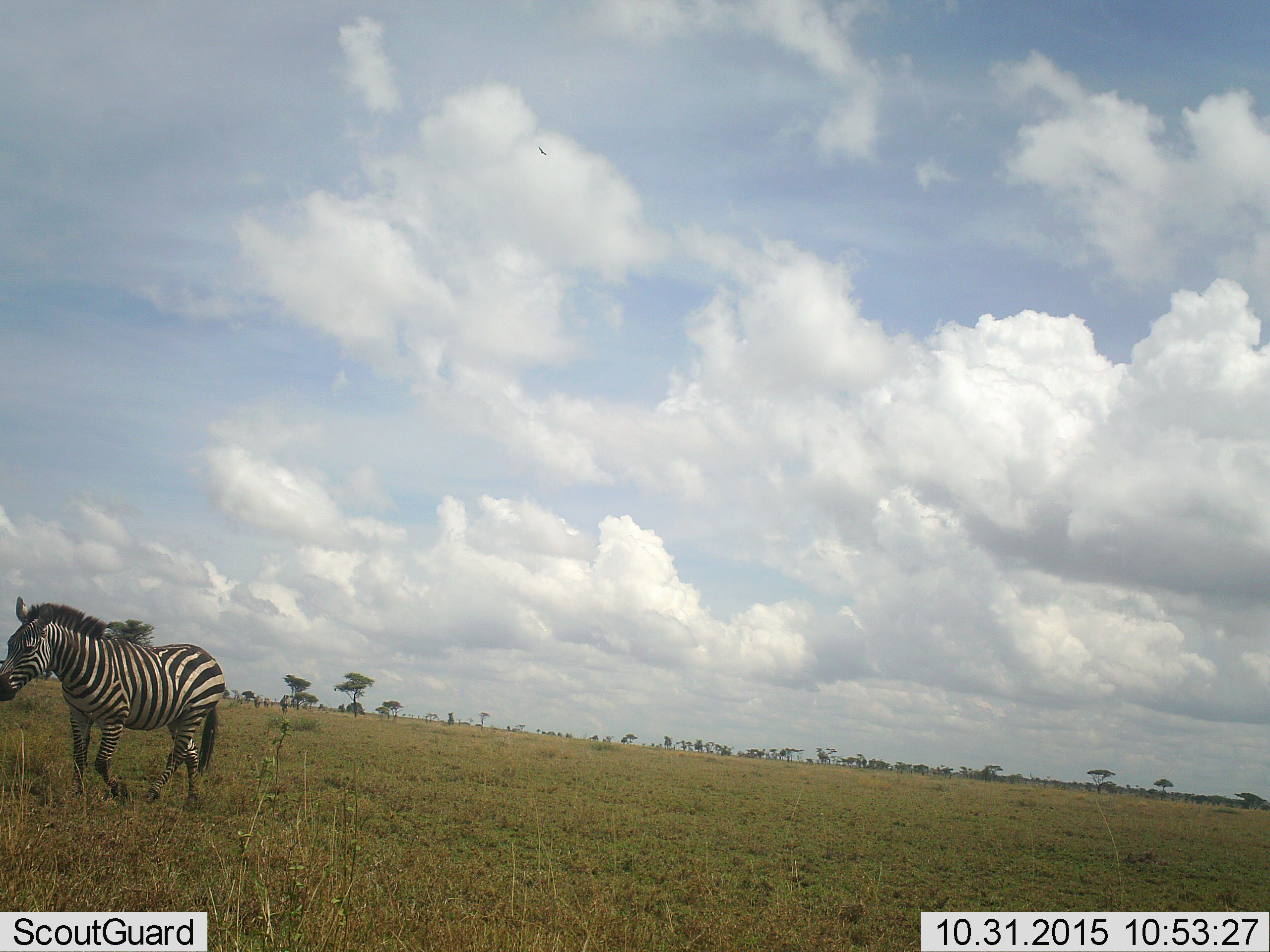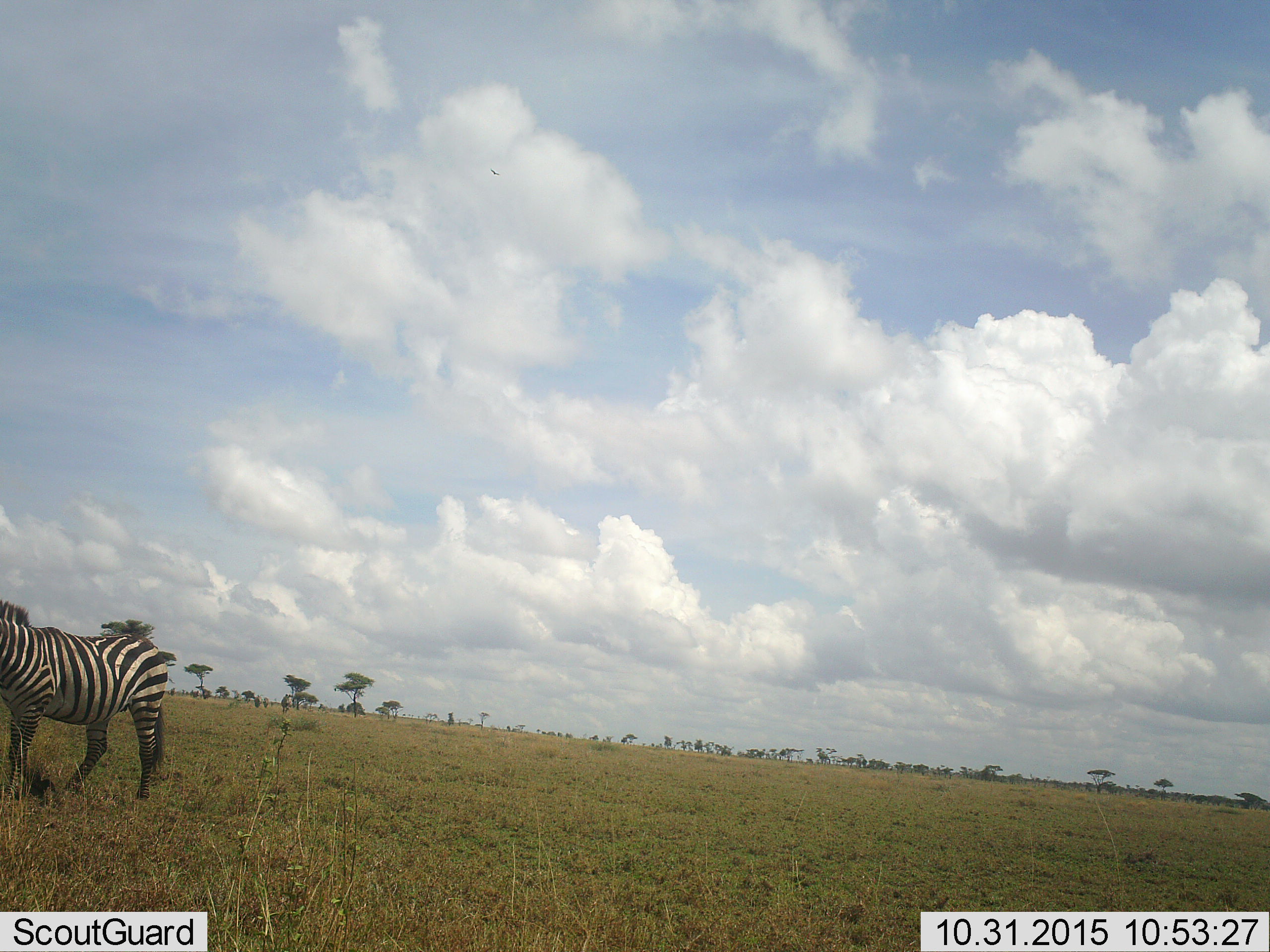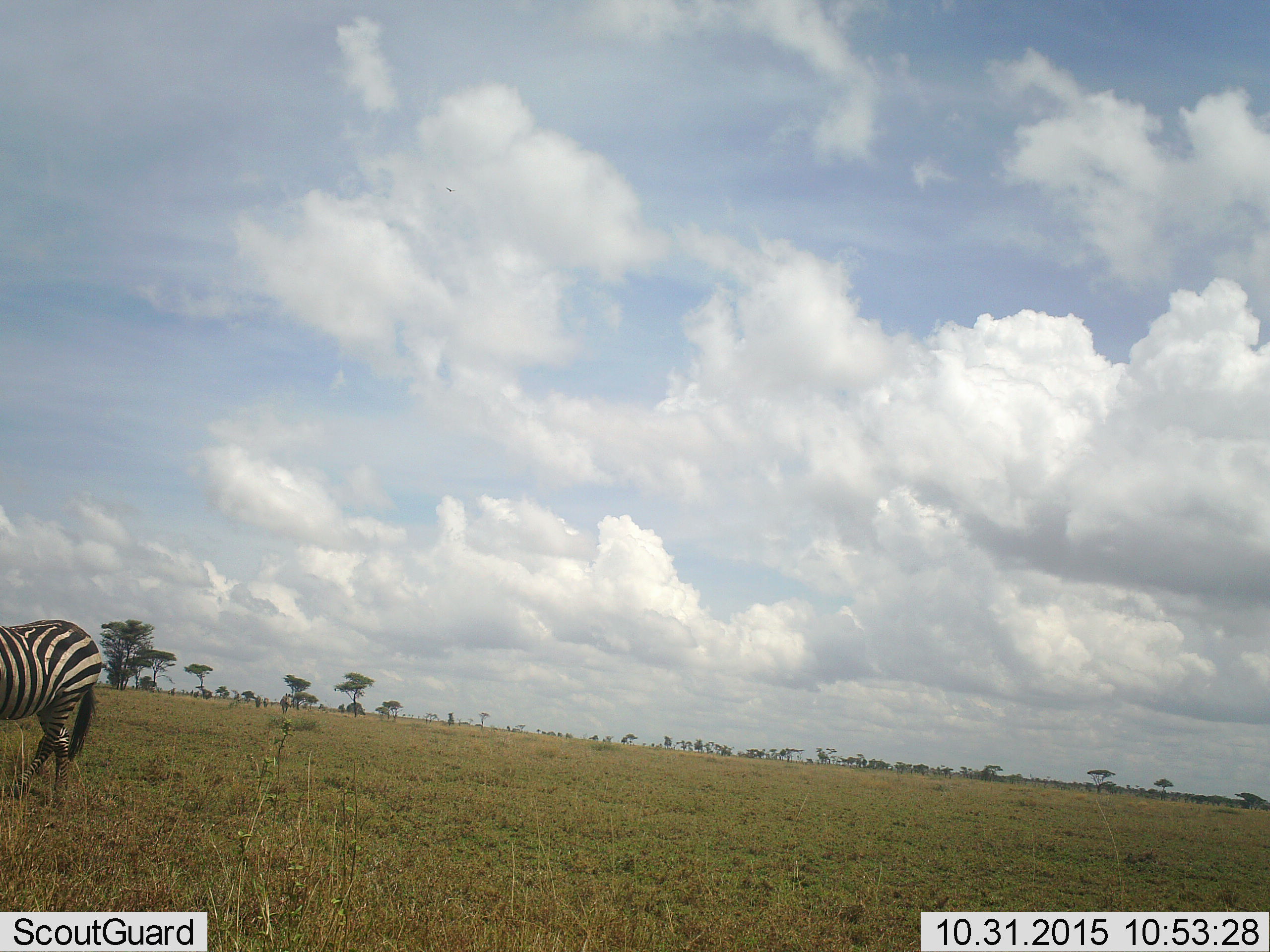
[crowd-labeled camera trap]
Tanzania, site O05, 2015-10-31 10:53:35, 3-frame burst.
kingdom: Animalia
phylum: Chordata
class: Mammalia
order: Perissodactyla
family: Equidae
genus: Equus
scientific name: Equus quagga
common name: plains zebra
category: zebra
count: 1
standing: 0%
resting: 0%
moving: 100%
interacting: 0%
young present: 0%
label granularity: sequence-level